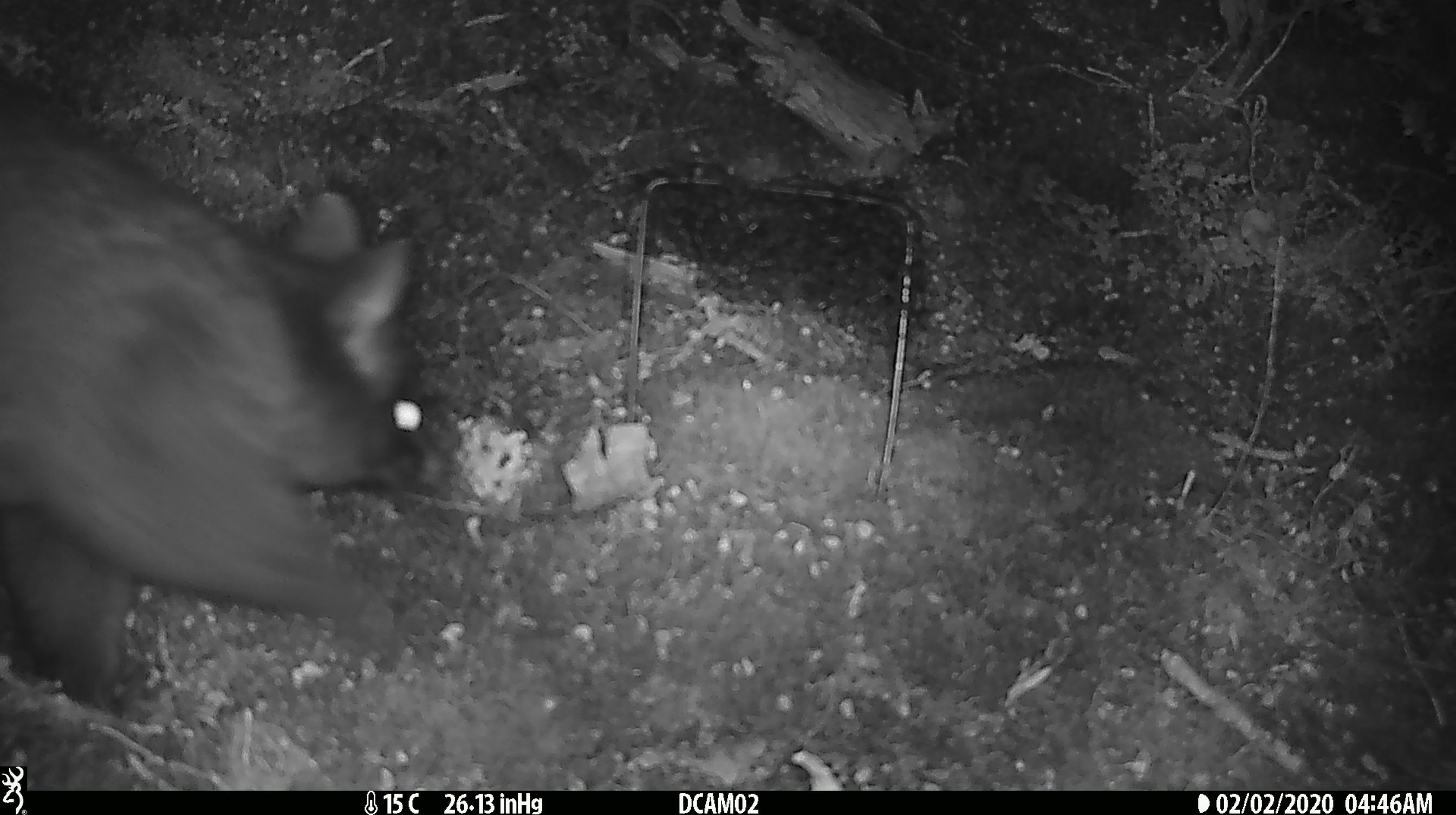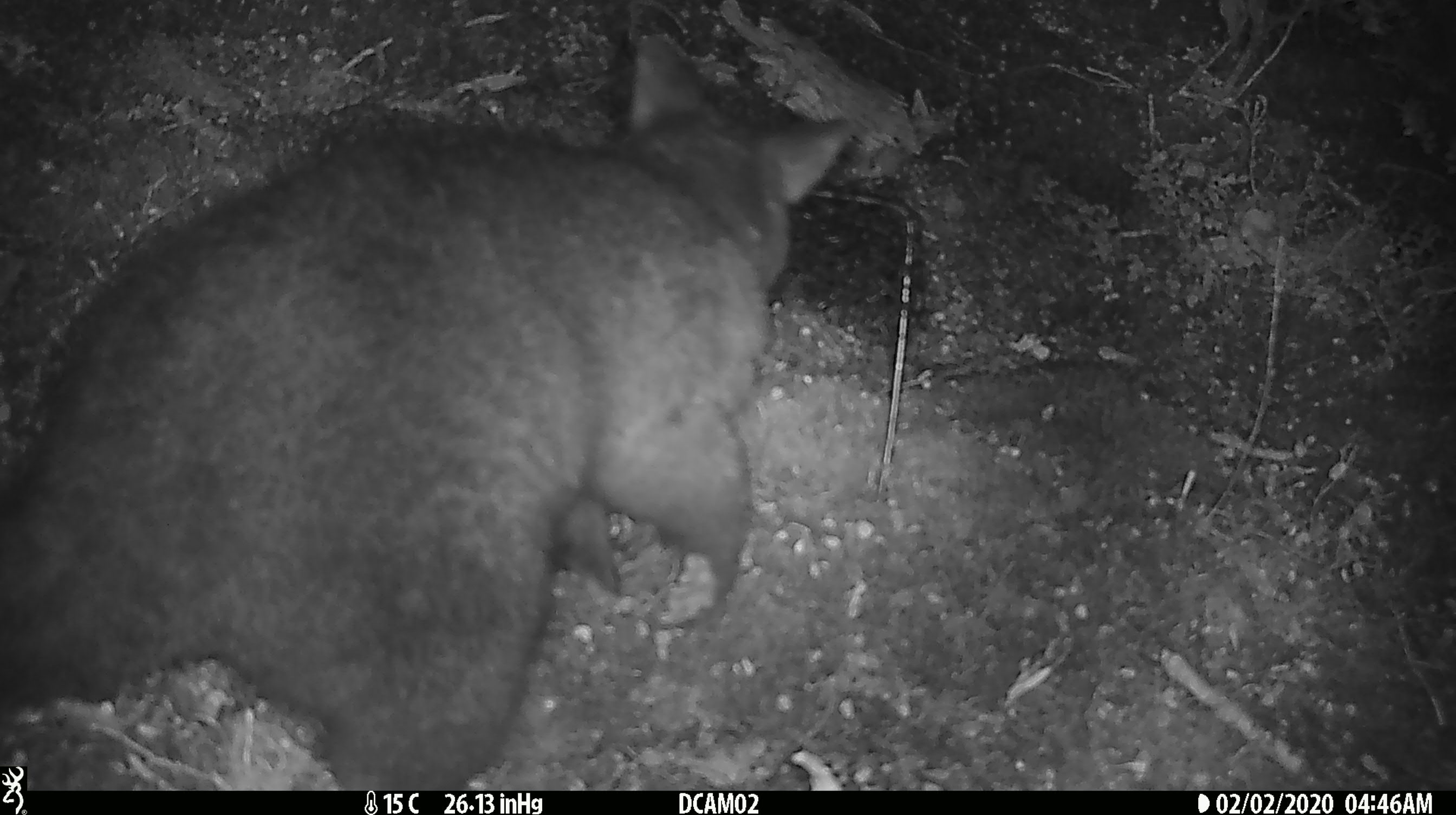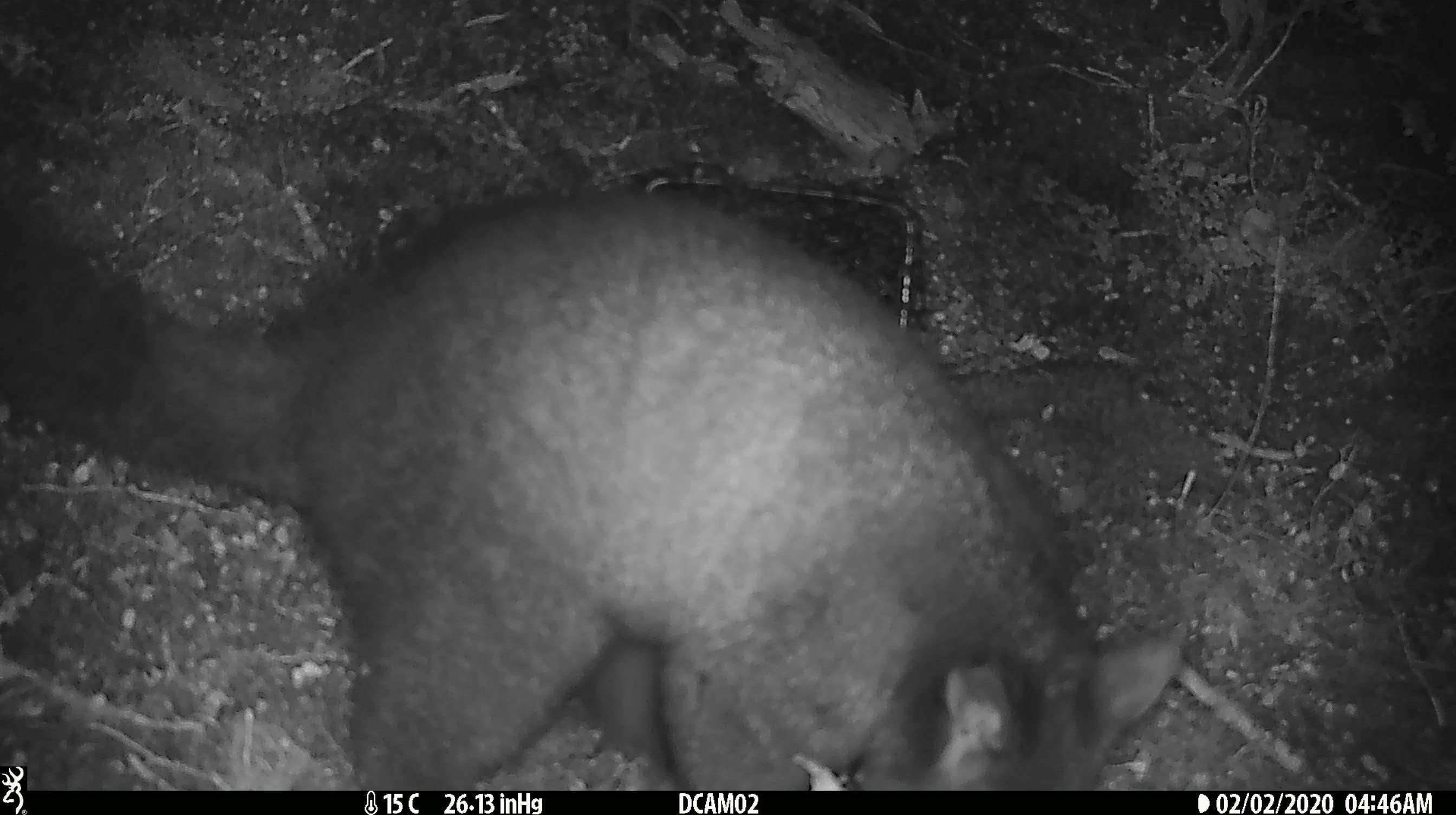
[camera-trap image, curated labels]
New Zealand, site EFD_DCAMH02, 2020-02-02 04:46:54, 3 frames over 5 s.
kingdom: Animalia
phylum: Chordata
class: Mammalia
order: Diprotodontia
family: Phalangeridae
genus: Trichosurus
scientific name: Trichosurus vulpecula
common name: common brushtail possum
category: possum